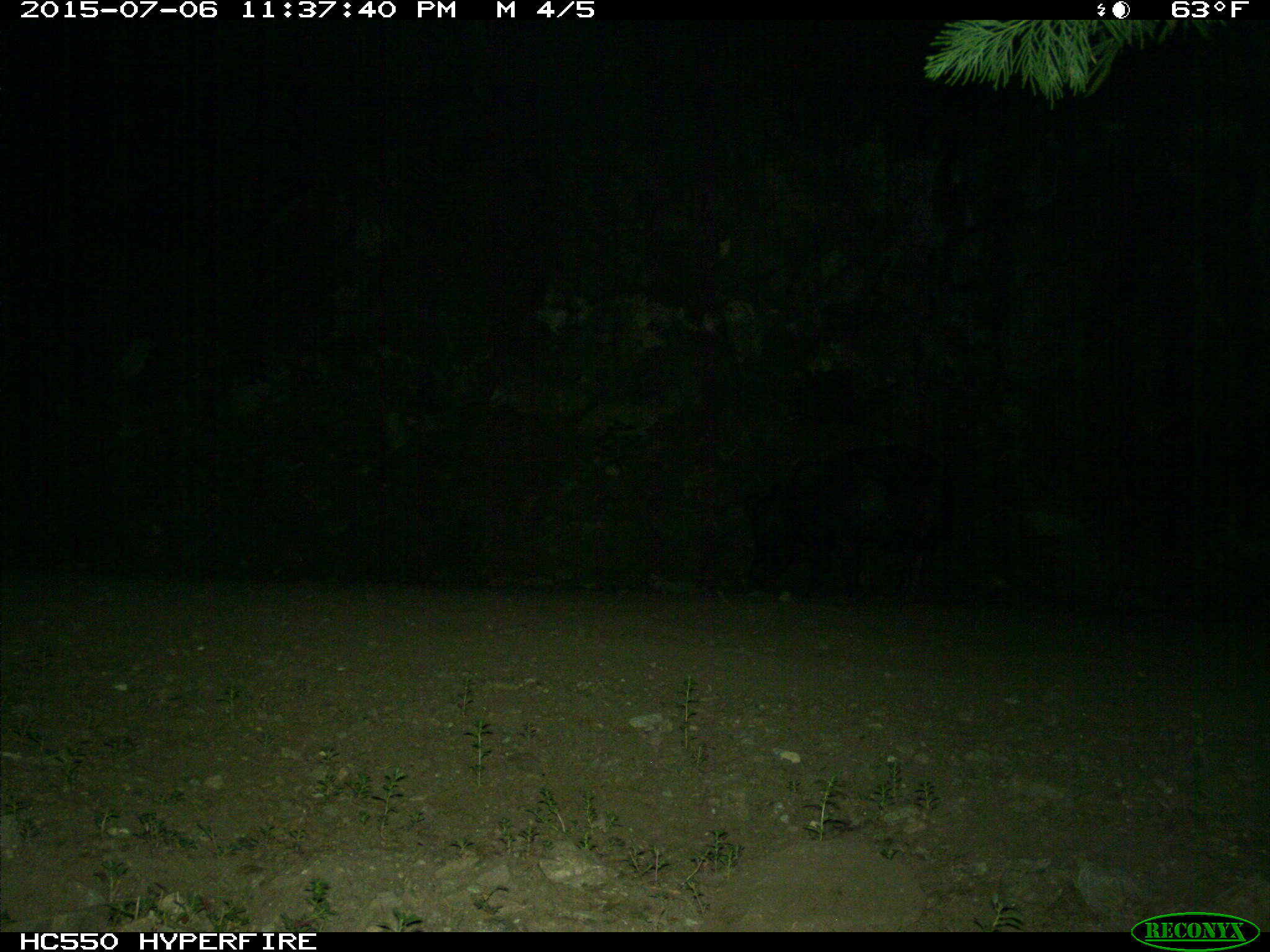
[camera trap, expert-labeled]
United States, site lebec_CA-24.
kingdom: Animalia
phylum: Chordata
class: Mammalia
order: Artiodactyla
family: Suidae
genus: Sus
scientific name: Sus scrofa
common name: wild boar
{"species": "Sus scrofa (wild boar)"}